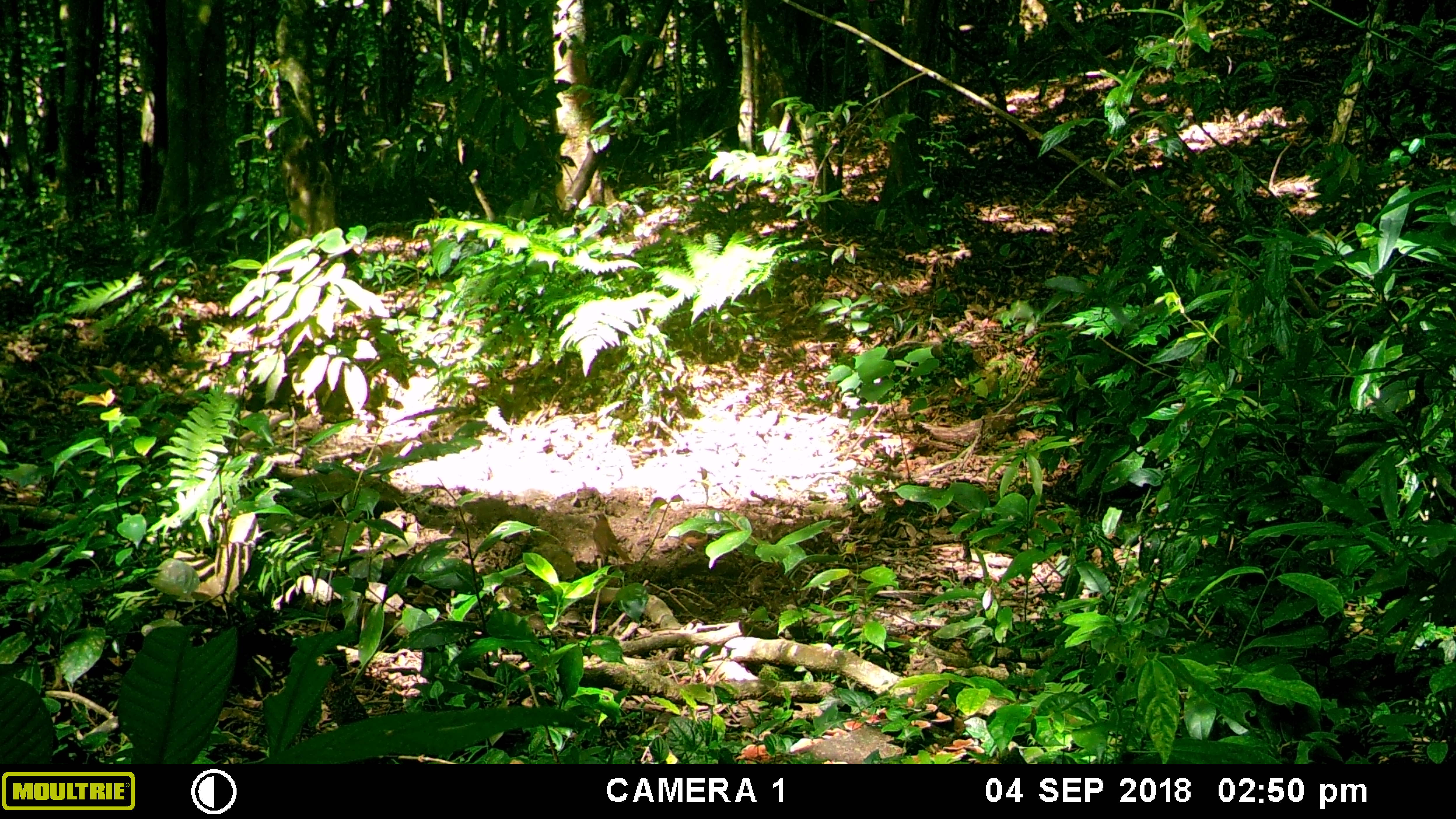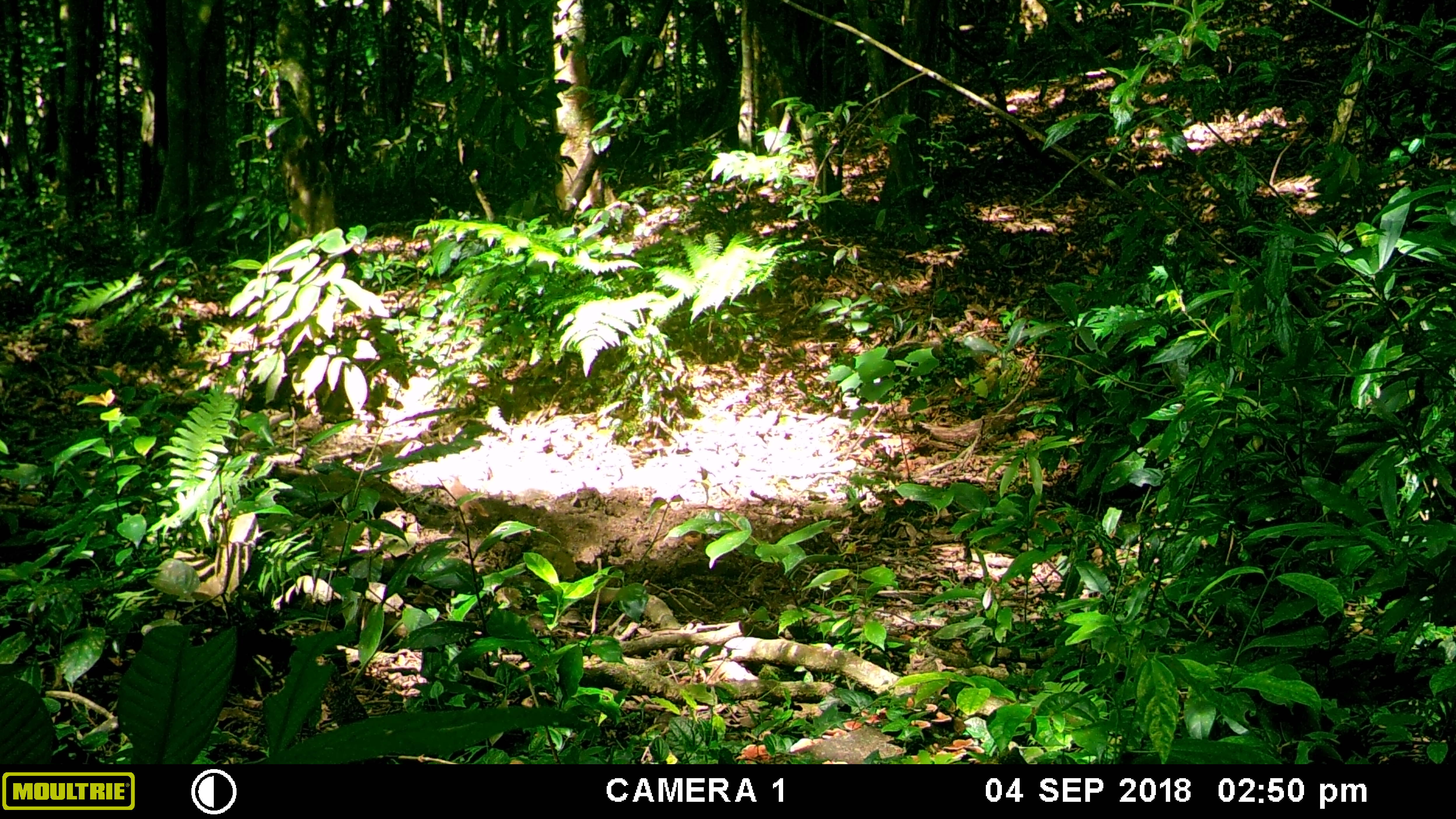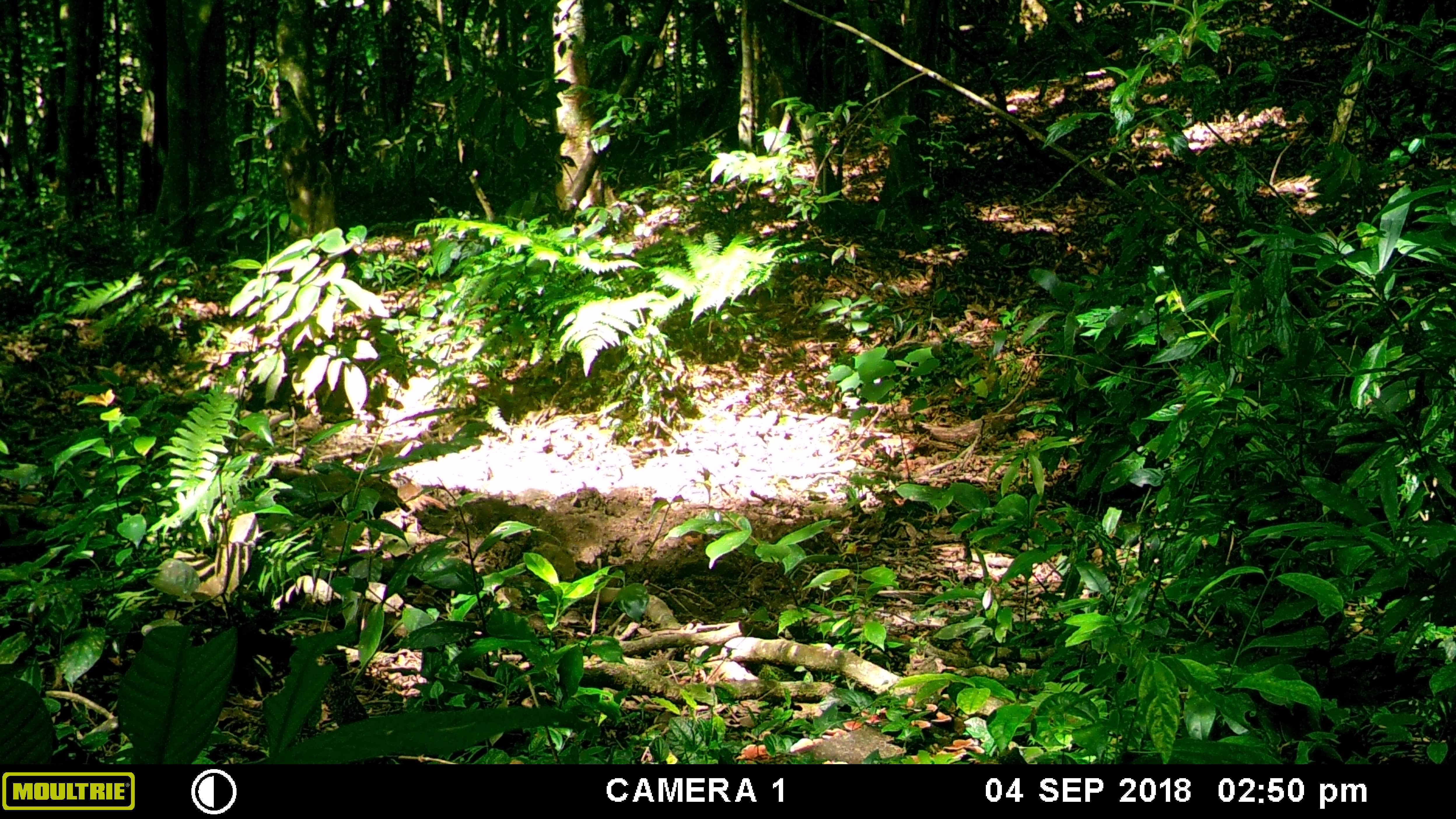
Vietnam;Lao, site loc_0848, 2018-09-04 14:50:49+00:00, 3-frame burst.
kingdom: Animalia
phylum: Chordata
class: Aves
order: Passeriformes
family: Leiothrichidae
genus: Pterorhinus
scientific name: Pterorhinus pectoralis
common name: necklaced laughingthrush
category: necklaced laughingthrush sp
Necklaced laughingthrush sp (necklaced laughingthrush) (Pterorhinus pectoralis). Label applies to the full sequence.